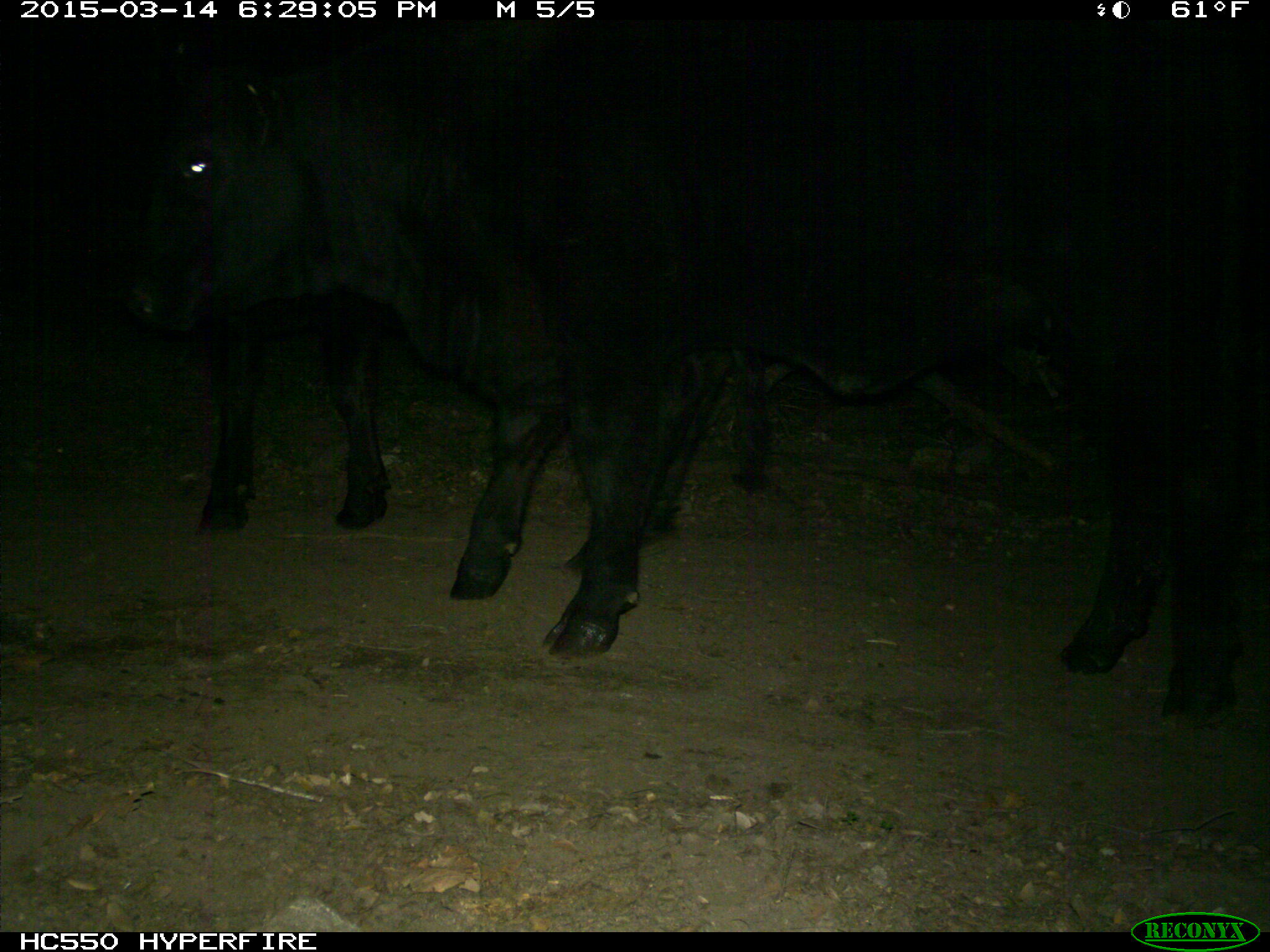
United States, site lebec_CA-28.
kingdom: Animalia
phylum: Chordata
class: Mammalia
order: Artiodactyla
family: Bovidae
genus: Bos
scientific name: Bos taurus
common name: domestic cow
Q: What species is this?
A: Bos taurus (domestic cow).